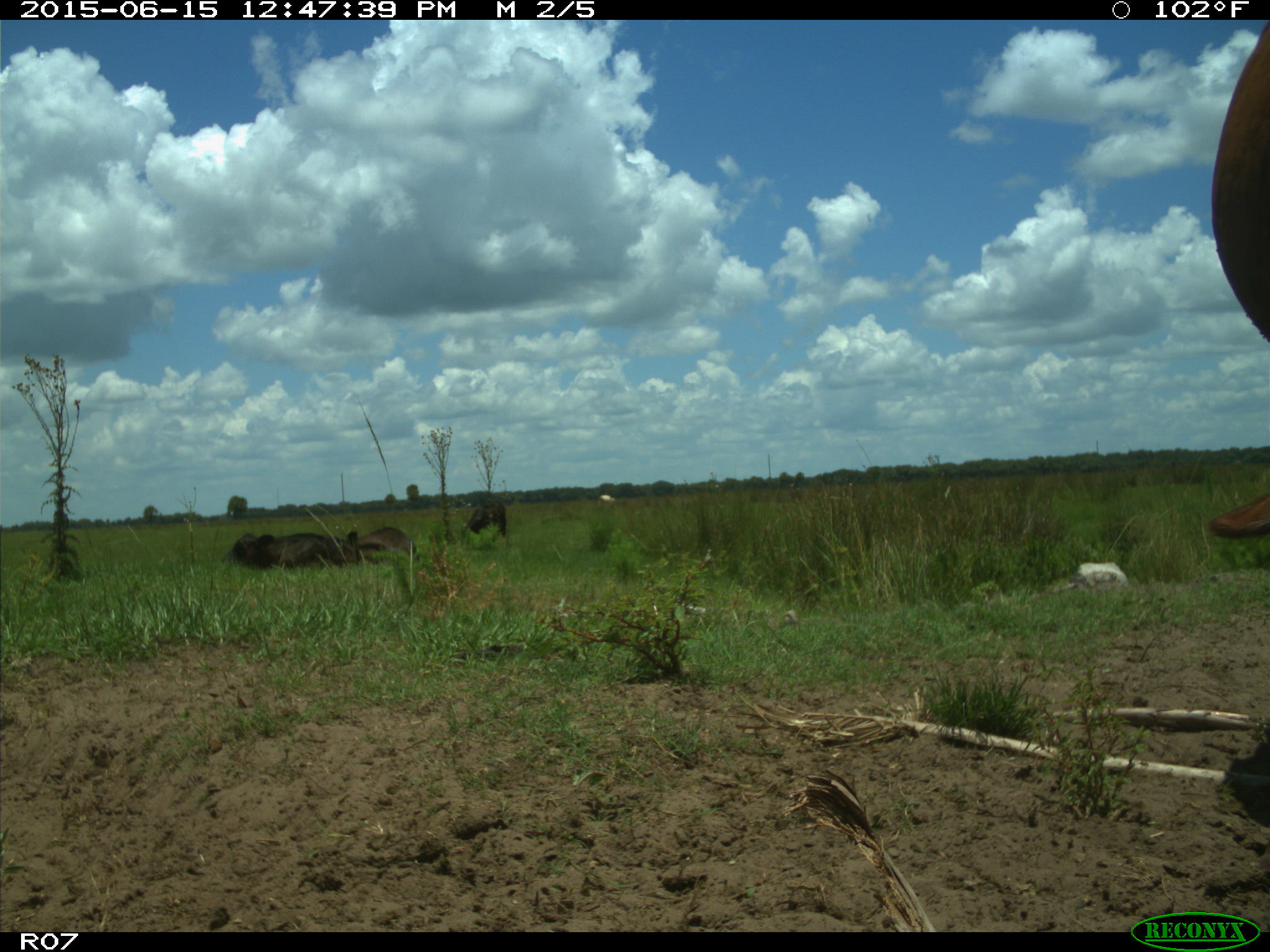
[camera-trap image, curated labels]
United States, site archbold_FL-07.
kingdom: Animalia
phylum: Chordata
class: Mammalia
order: Artiodactyla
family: Bovidae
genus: Bos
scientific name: Bos taurus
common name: domestic cow